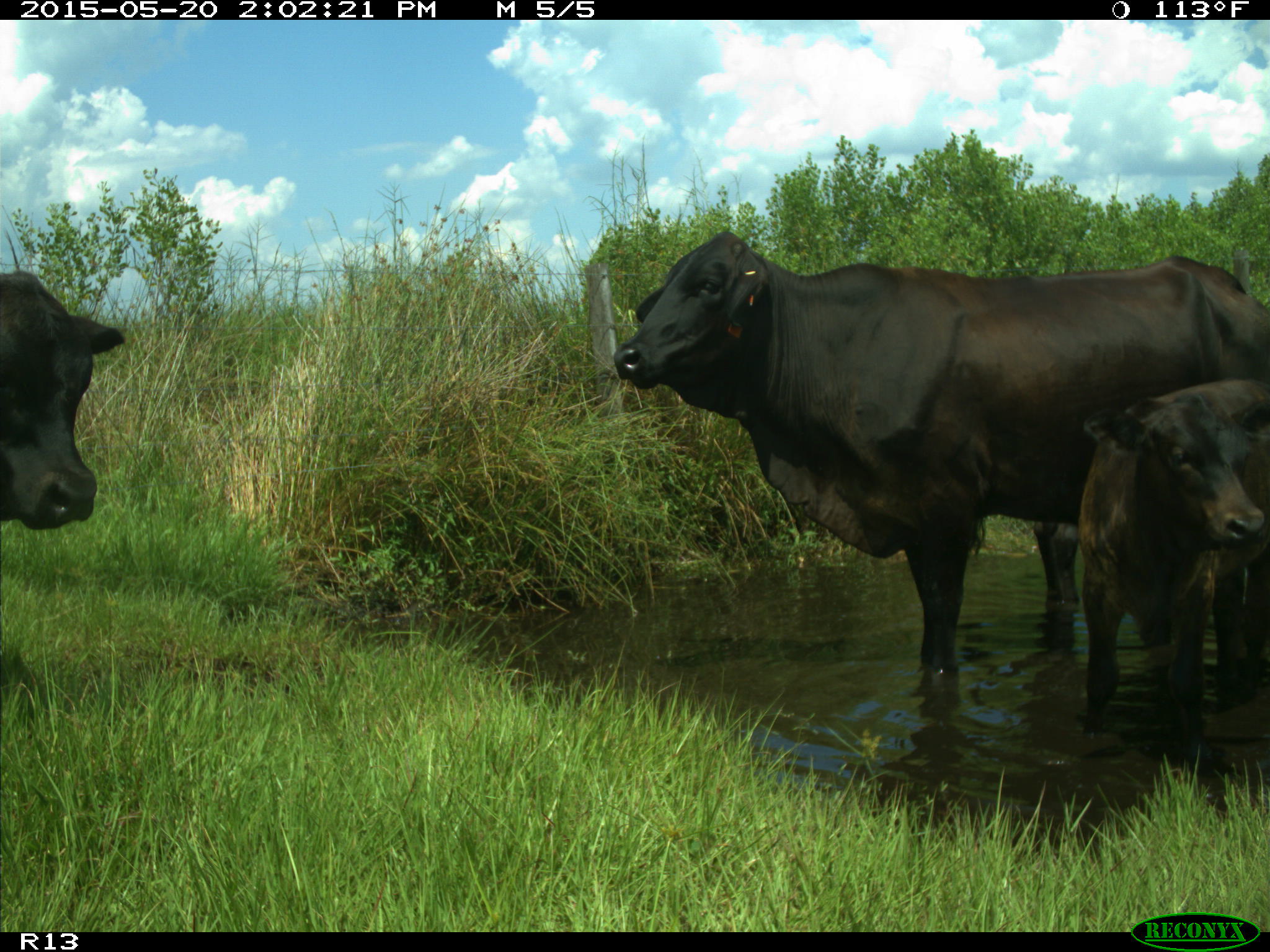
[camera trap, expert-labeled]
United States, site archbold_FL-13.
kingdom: Animalia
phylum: Chordata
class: Mammalia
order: Artiodactyla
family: Bovidae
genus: Bos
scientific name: Bos taurus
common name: domestic cow